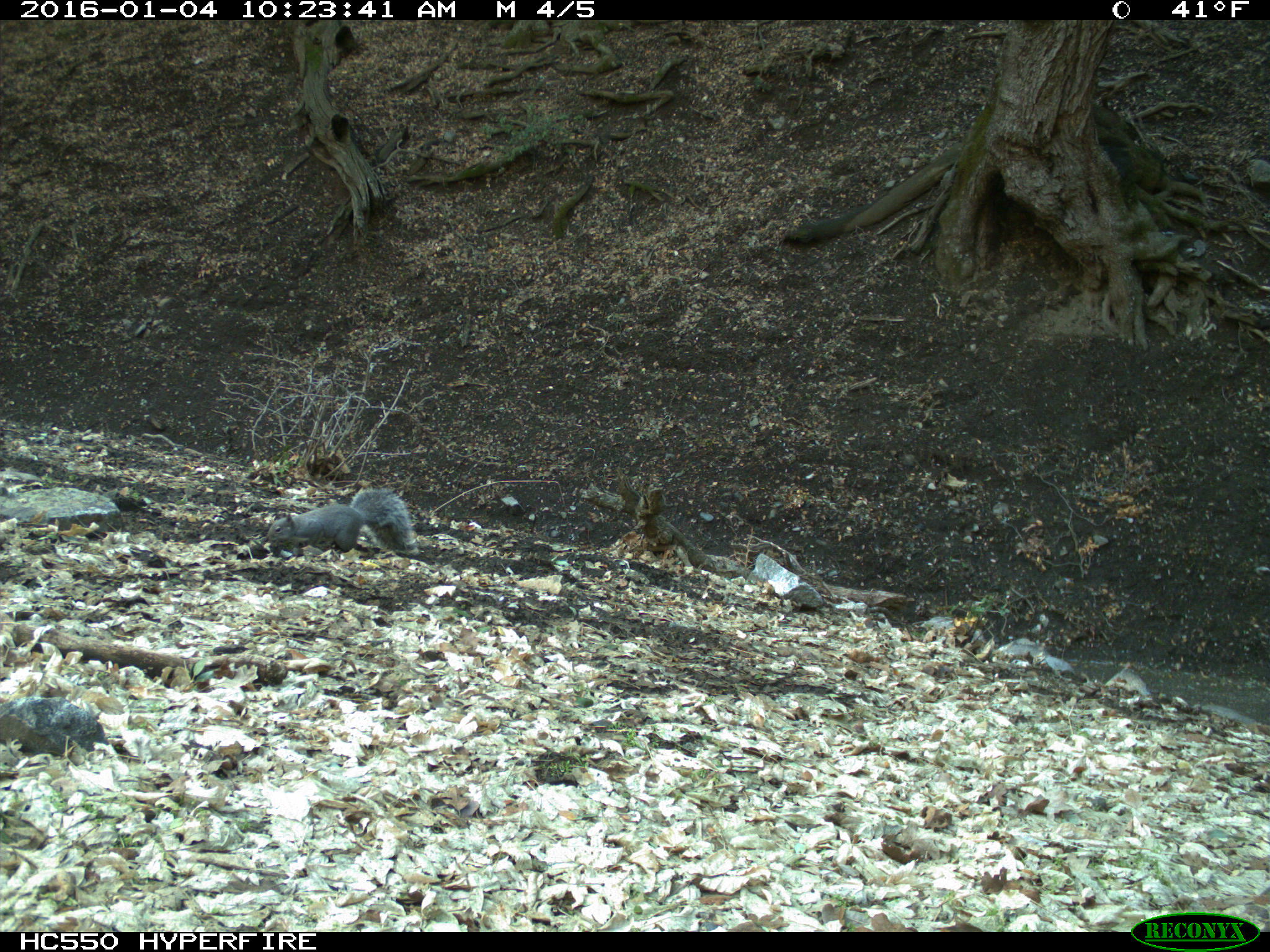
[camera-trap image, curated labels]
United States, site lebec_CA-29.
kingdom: Animalia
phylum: Chordata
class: Mammalia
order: Rodentia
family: Sciuridae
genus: Sciurus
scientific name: Sciurus carolinensis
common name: eastern gray squirrel